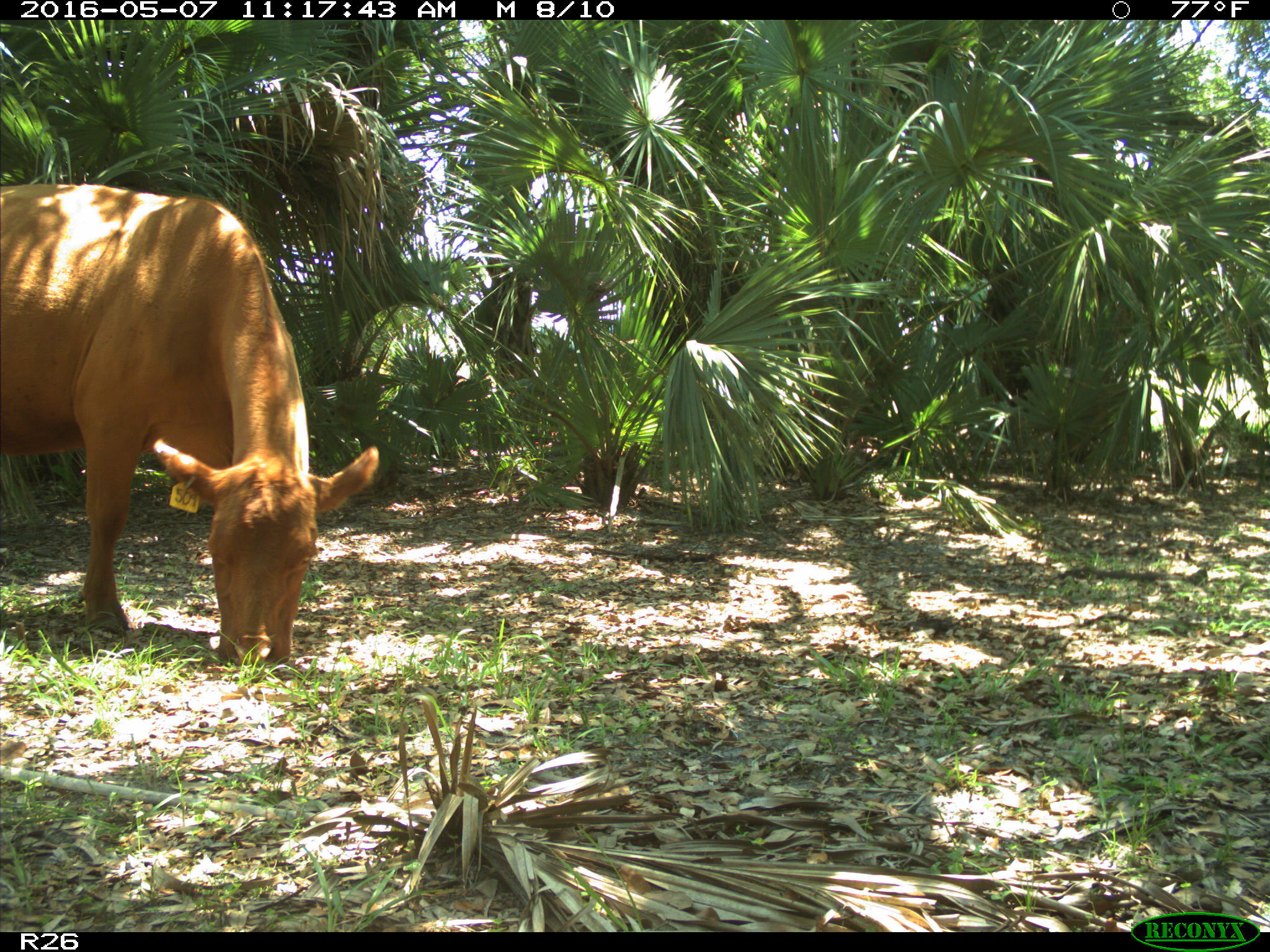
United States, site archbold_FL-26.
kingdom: Animalia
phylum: Chordata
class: Mammalia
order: Artiodactyla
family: Bovidae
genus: Bos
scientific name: Bos taurus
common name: domestic cow